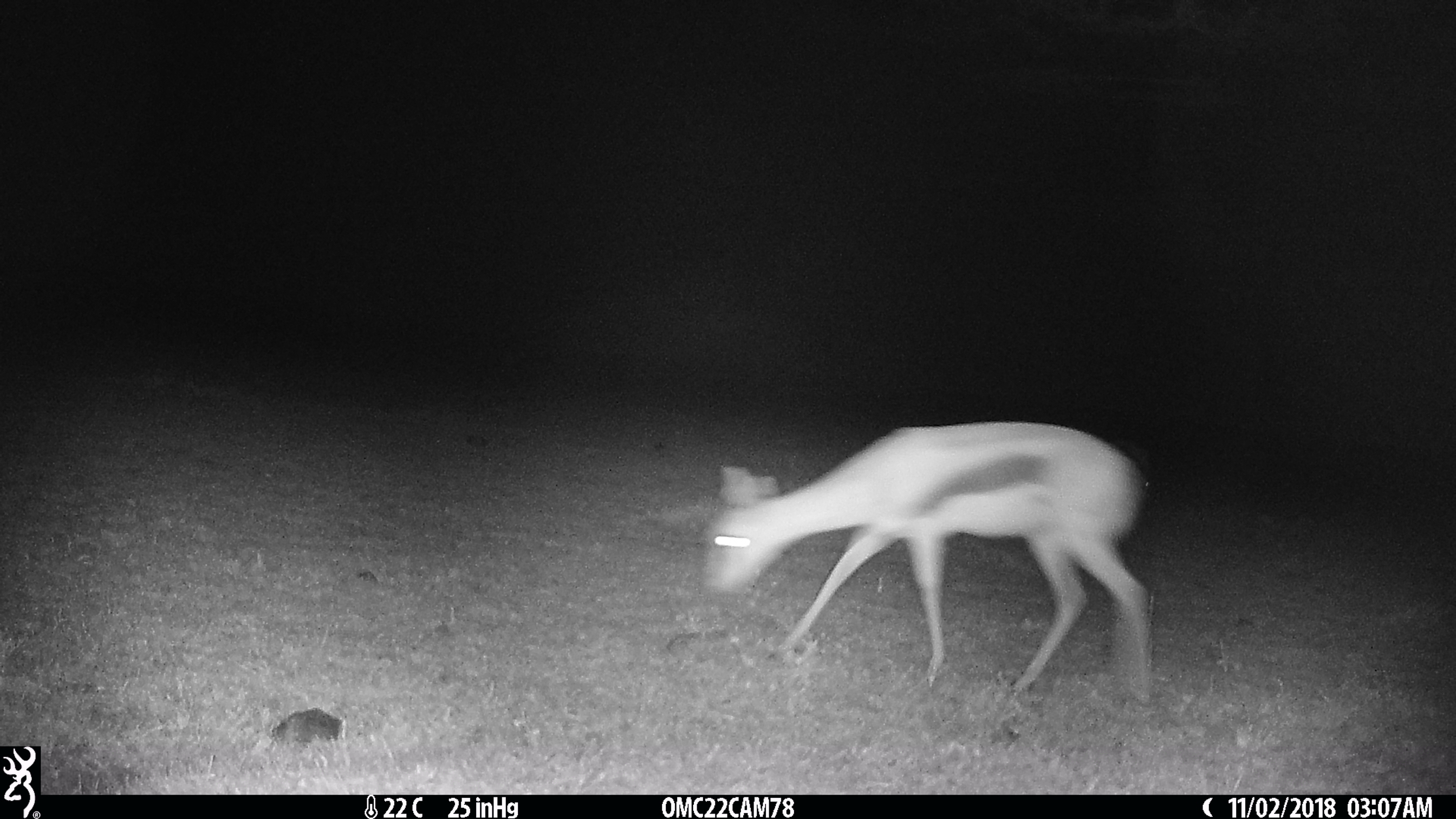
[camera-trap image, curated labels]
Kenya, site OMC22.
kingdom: Animalia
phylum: Chordata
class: Mammalia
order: Artiodactyla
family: Bovidae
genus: Eudorcas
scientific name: Eudorcas thomsonii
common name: thomon's gazelle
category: gazelle thomsons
Gazelle thomsons (thomon's gazelle) (Eudorcas thomsonii).